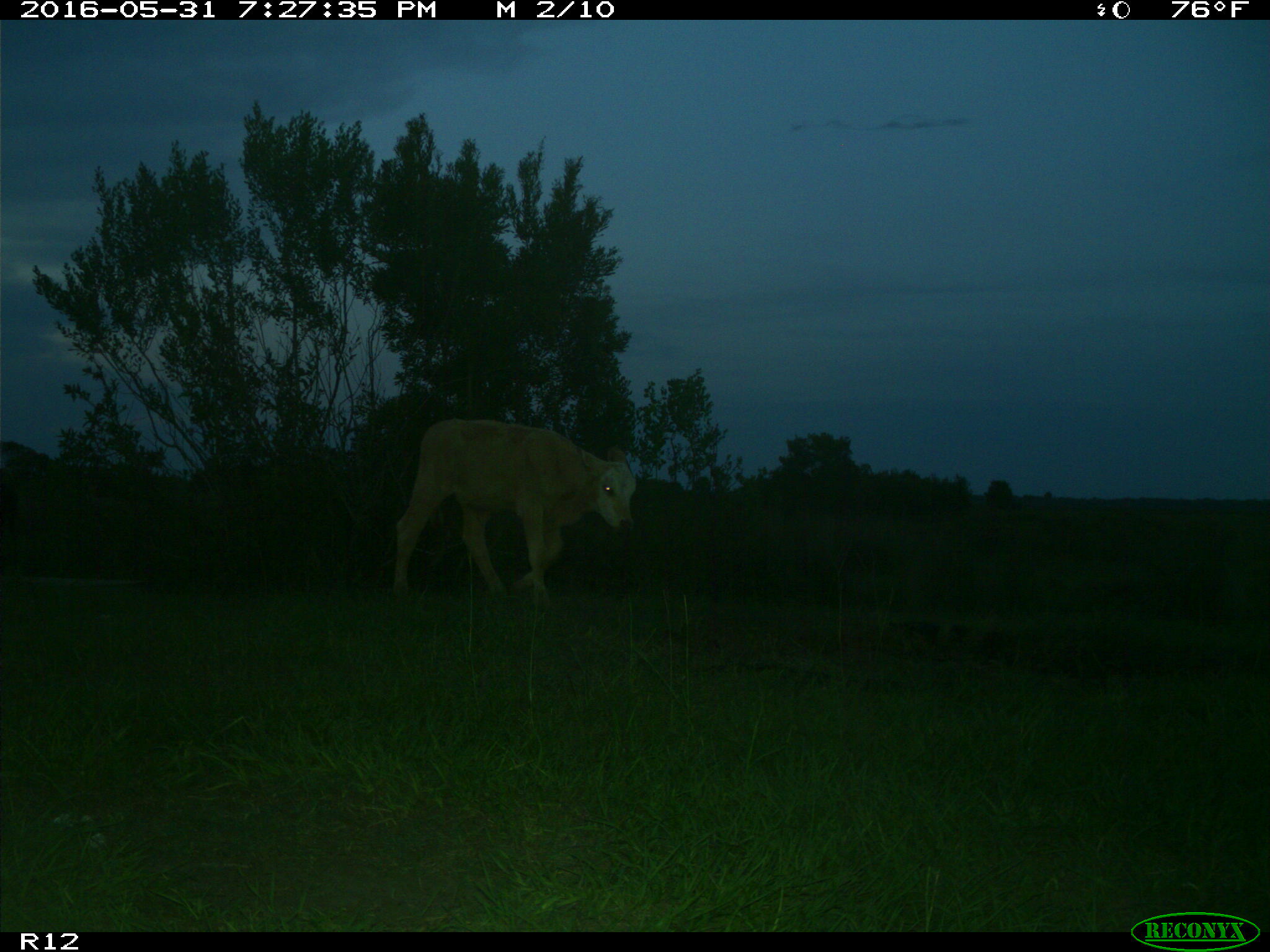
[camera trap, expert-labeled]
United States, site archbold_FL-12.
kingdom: Animalia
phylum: Chordata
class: Mammalia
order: Artiodactyla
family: Bovidae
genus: Bos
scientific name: Bos taurus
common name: domestic cow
Bos taurus (domestic cow).